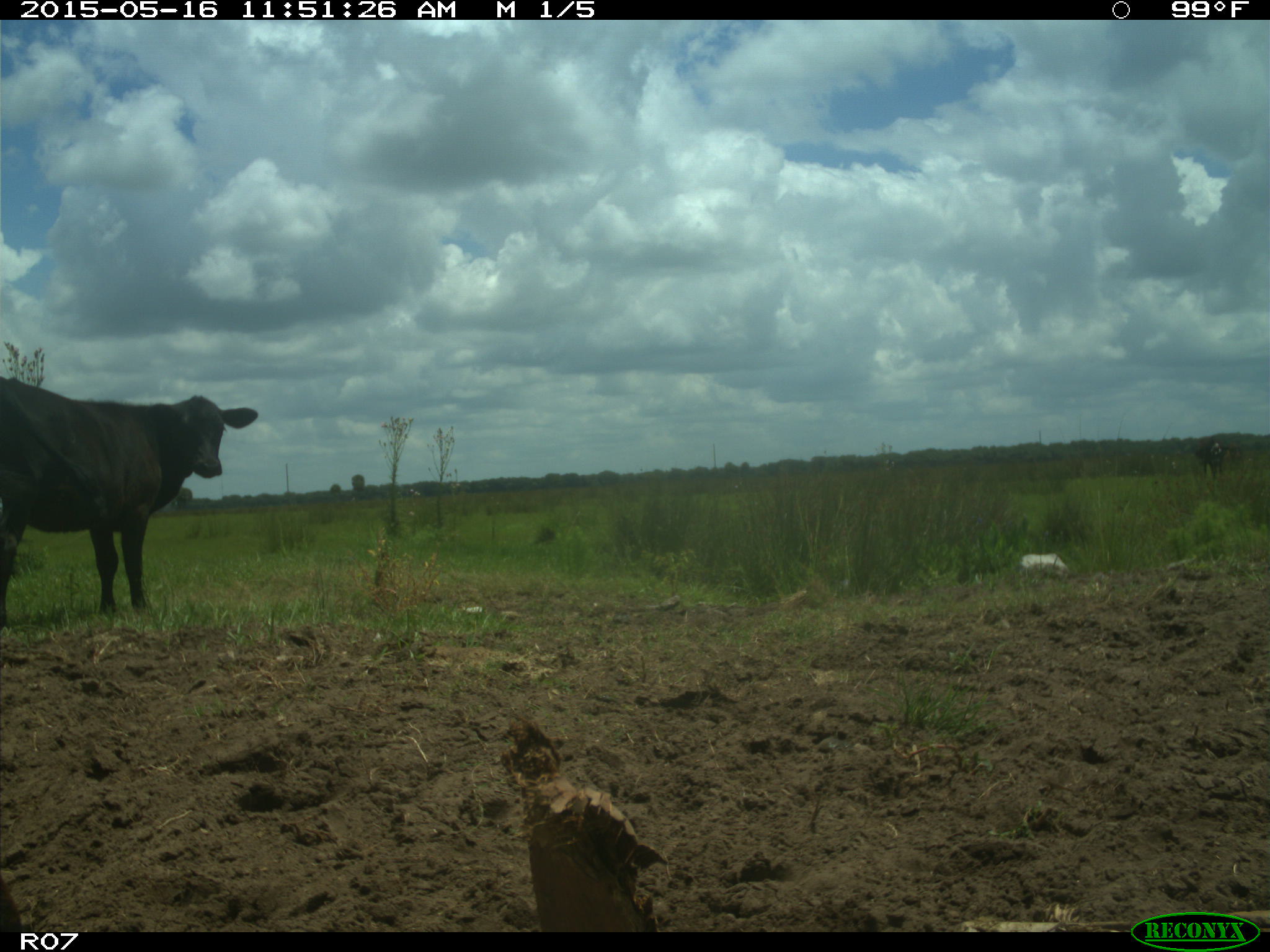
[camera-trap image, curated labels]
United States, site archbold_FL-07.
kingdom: Animalia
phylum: Chordata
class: Mammalia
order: Artiodactyla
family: Bovidae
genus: Bos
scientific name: Bos taurus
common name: domestic cow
Bos taurus (domestic cow).